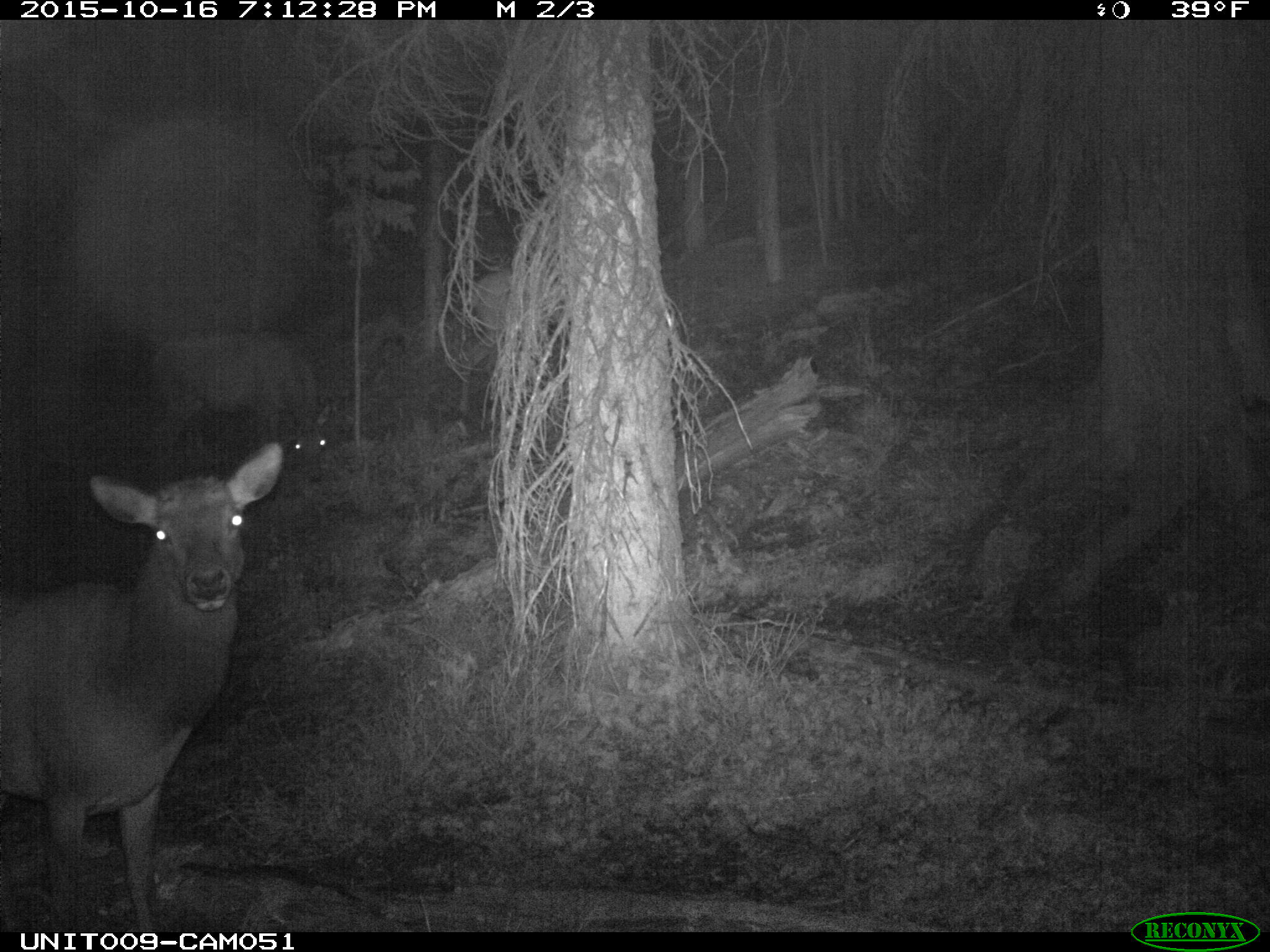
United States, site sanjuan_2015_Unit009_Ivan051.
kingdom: Animalia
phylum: Chordata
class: Mammalia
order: Artiodactyla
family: Cervidae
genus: Cervus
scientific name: Cervus elaphus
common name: red deer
Cervus elaphus (red deer).